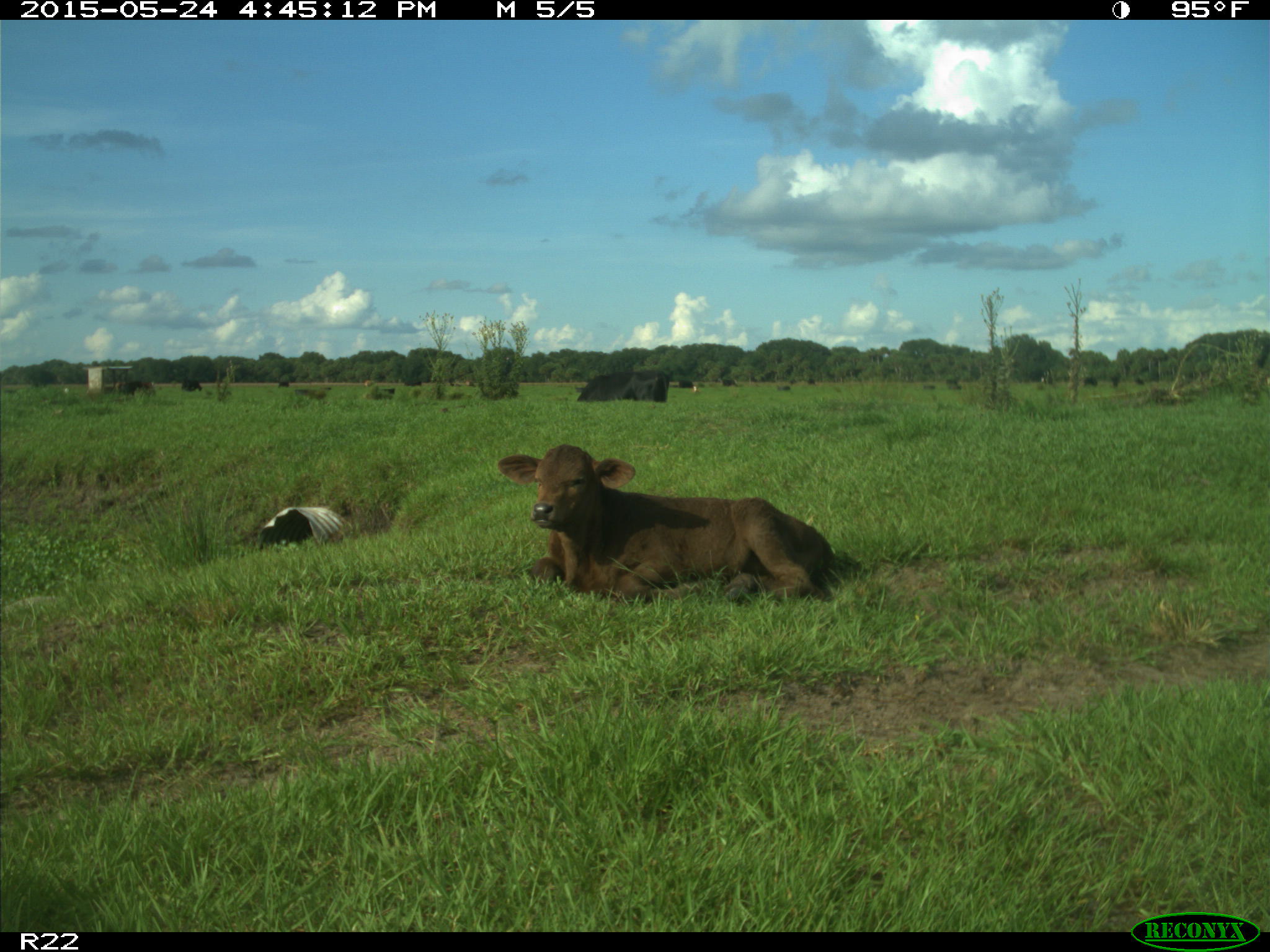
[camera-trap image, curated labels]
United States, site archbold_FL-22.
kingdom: Animalia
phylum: Chordata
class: Mammalia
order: Artiodactyla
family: Bovidae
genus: Bos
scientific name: Bos taurus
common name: domestic cow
Bos taurus (domestic cow).